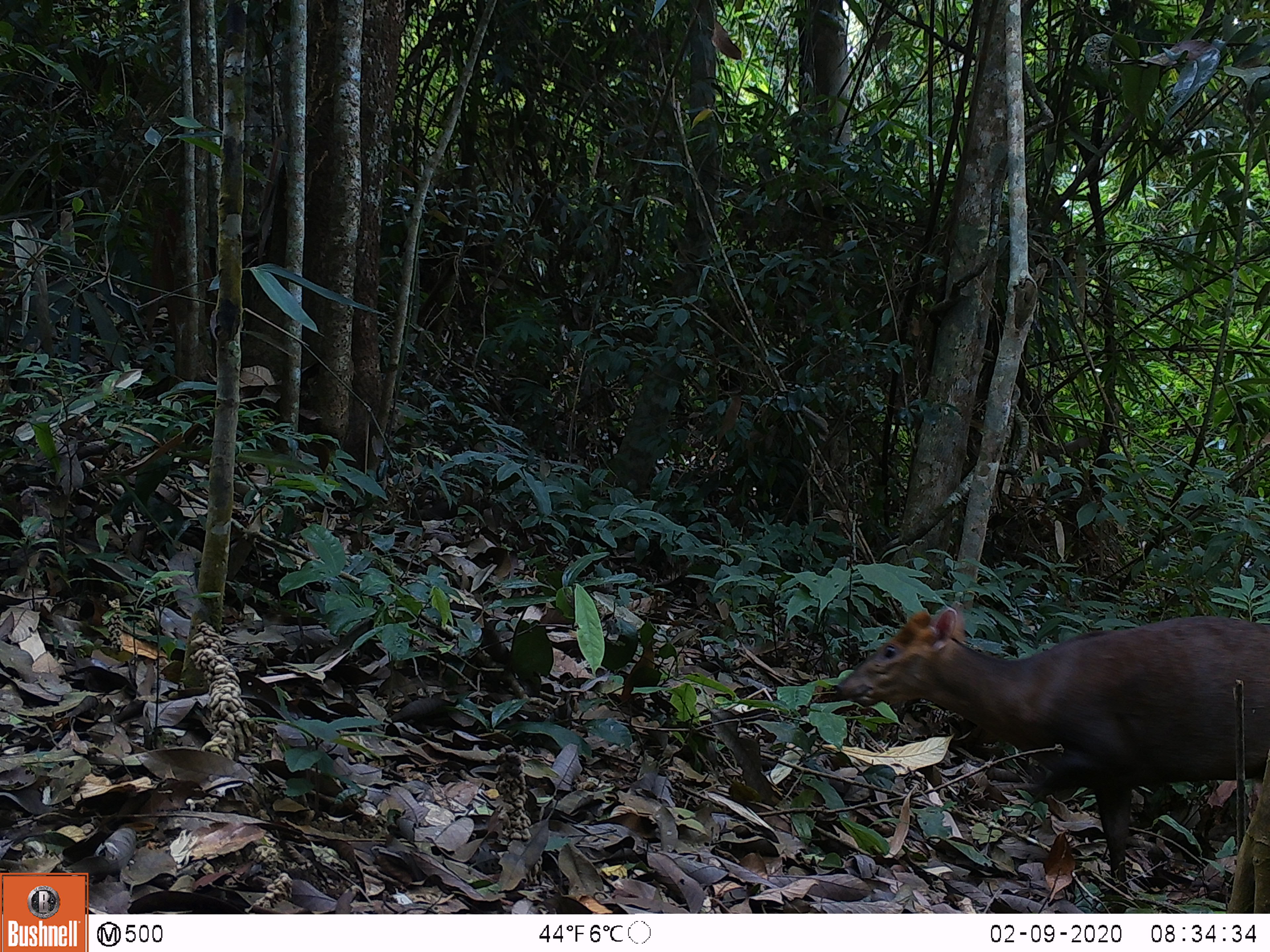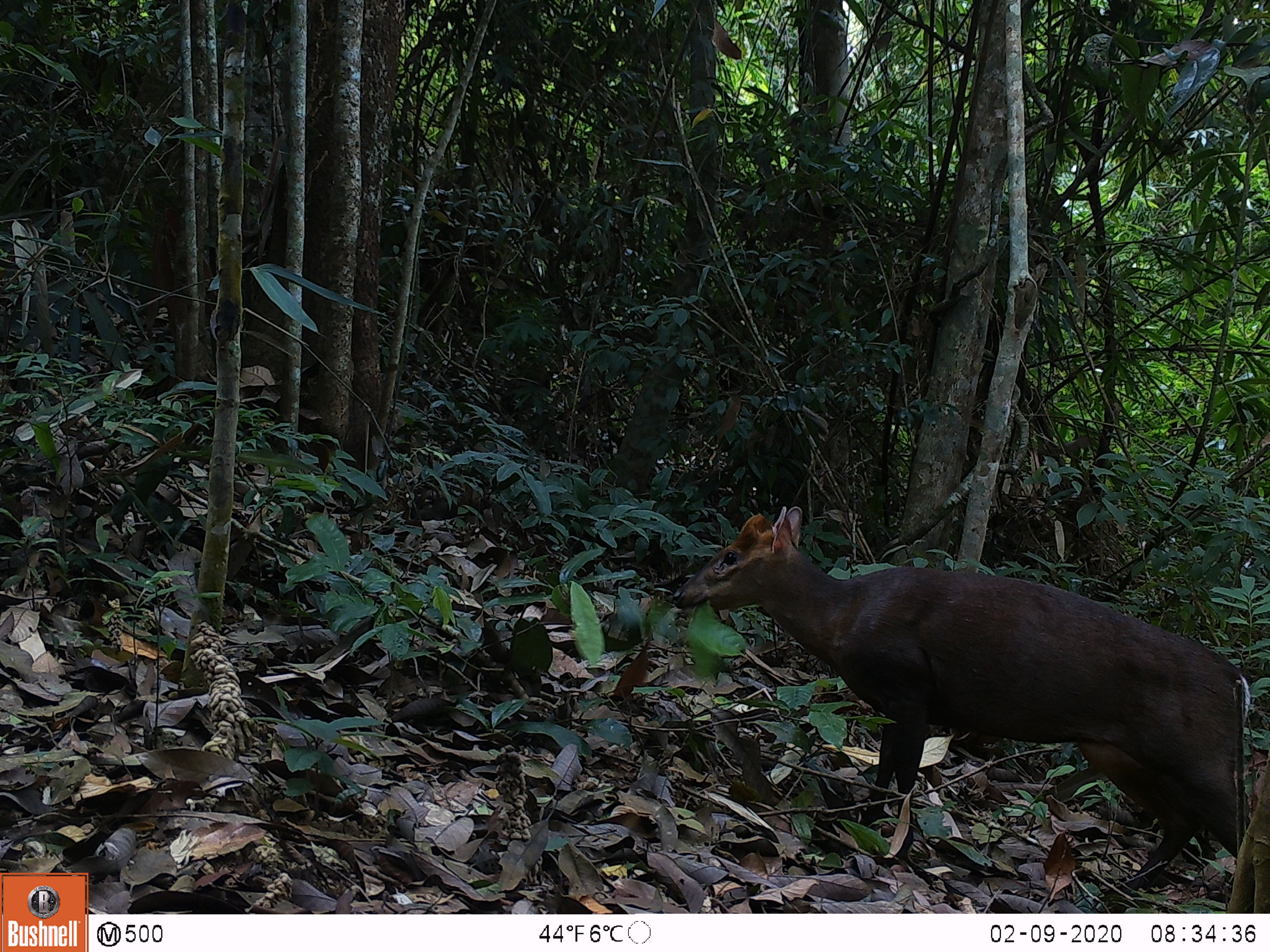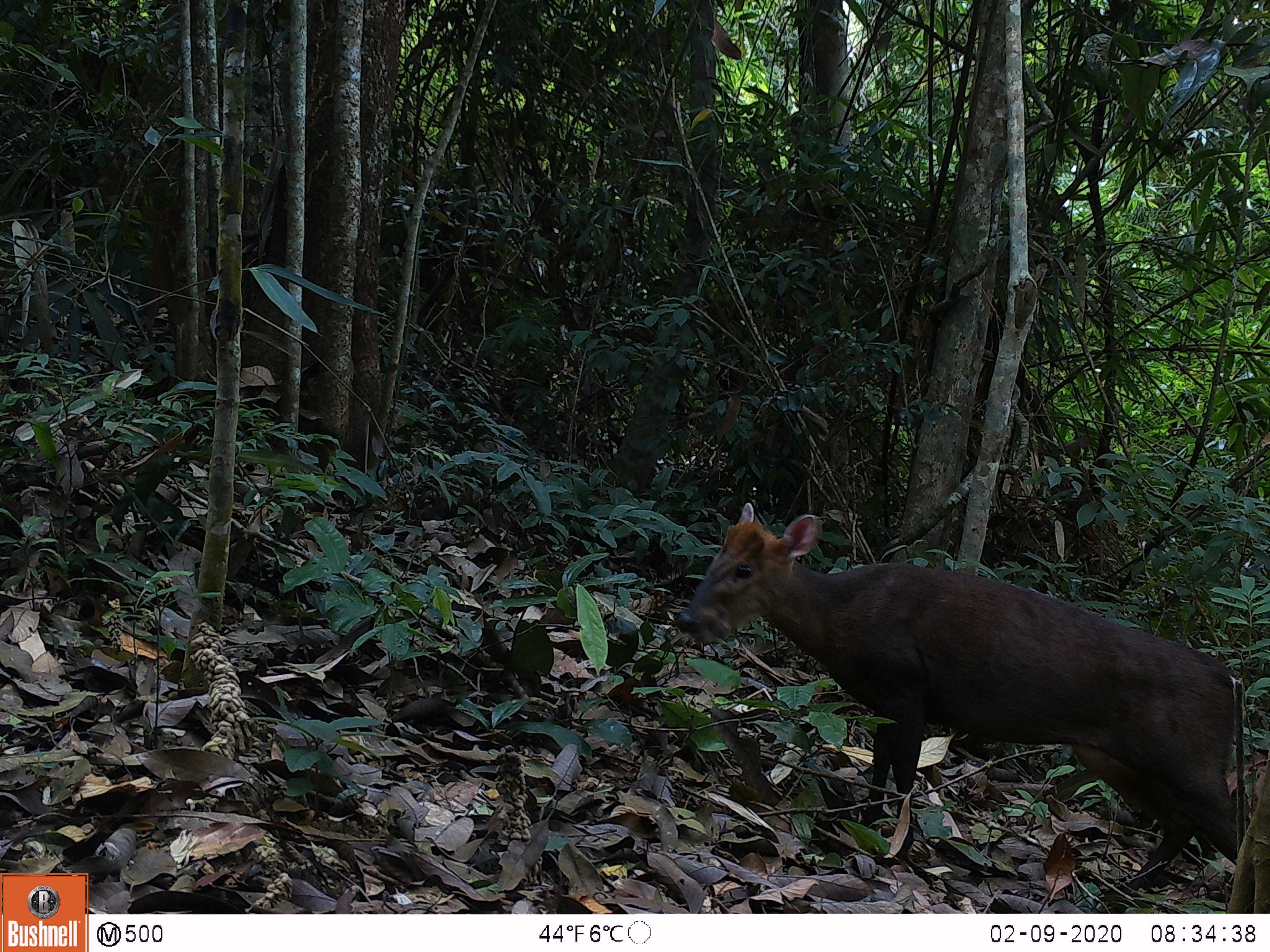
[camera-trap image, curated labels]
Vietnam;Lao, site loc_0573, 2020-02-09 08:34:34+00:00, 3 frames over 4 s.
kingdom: Animalia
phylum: Chordata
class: Mammalia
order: Artiodactyla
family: Cervidae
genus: Muntiacus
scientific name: Muntiacus rooseveltorum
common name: roosevelt's muntjac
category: roosevelts muntjac group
Roosevelts muntjac group (roosevelt's muntjac) (Muntiacus rooseveltorum). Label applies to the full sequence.